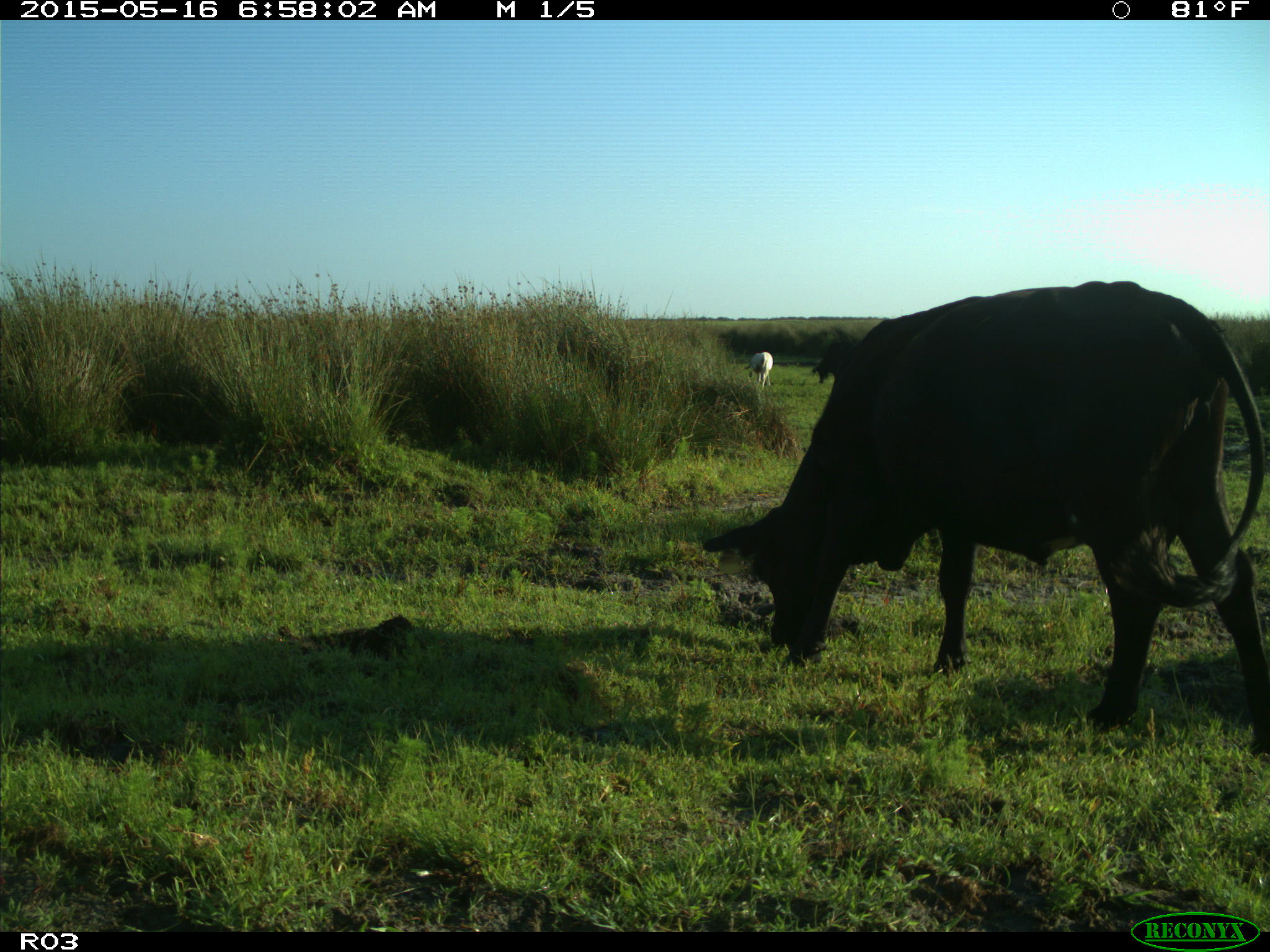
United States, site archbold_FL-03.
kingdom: Animalia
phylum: Chordata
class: Mammalia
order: Artiodactyla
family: Bovidae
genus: Bos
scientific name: Bos taurus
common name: domestic cow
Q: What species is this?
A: Bos taurus (domestic cow).